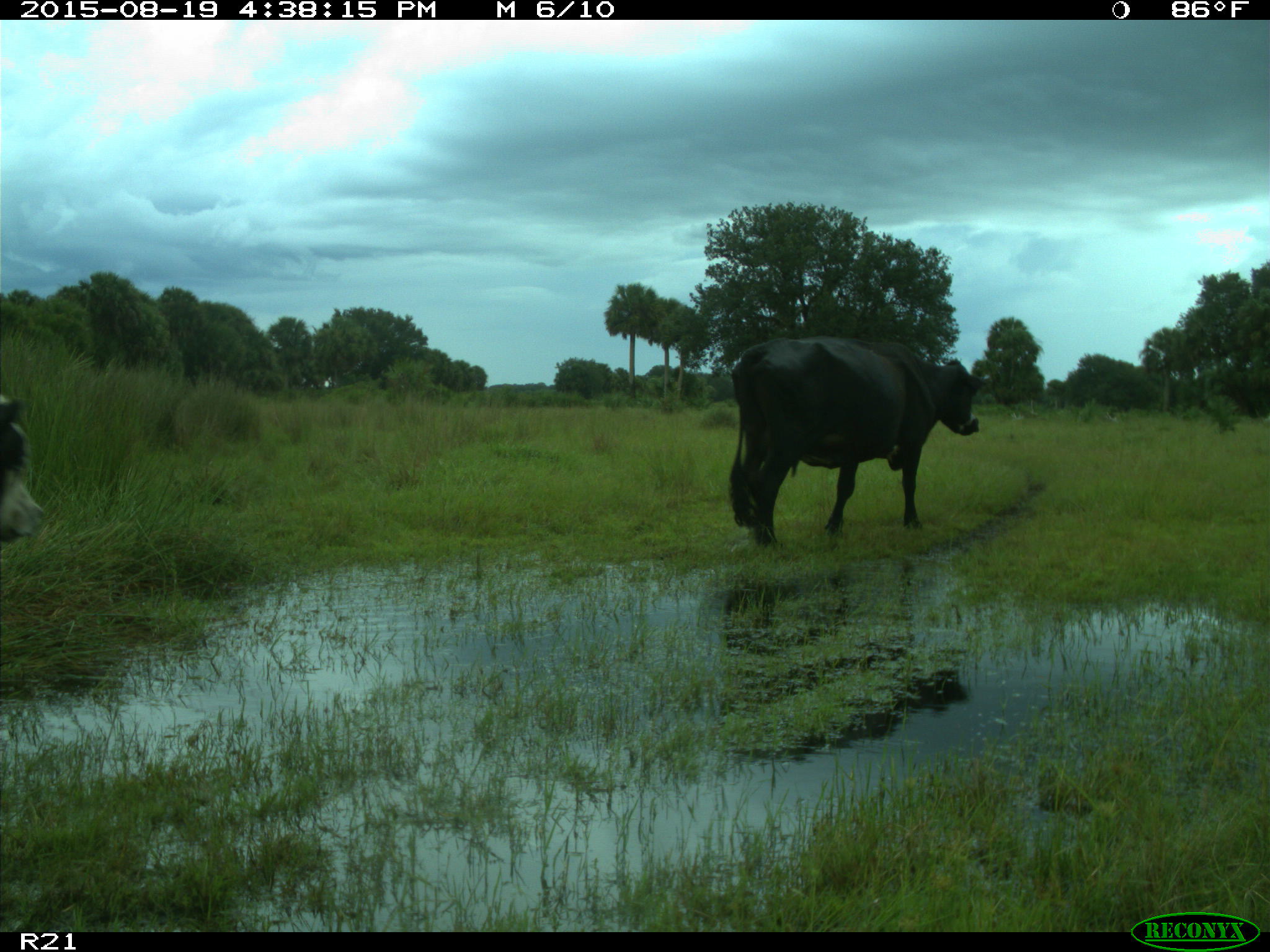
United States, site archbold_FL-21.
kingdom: Animalia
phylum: Chordata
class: Mammalia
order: Artiodactyla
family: Bovidae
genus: Bos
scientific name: Bos taurus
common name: domestic cow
Bos taurus (domestic cow).